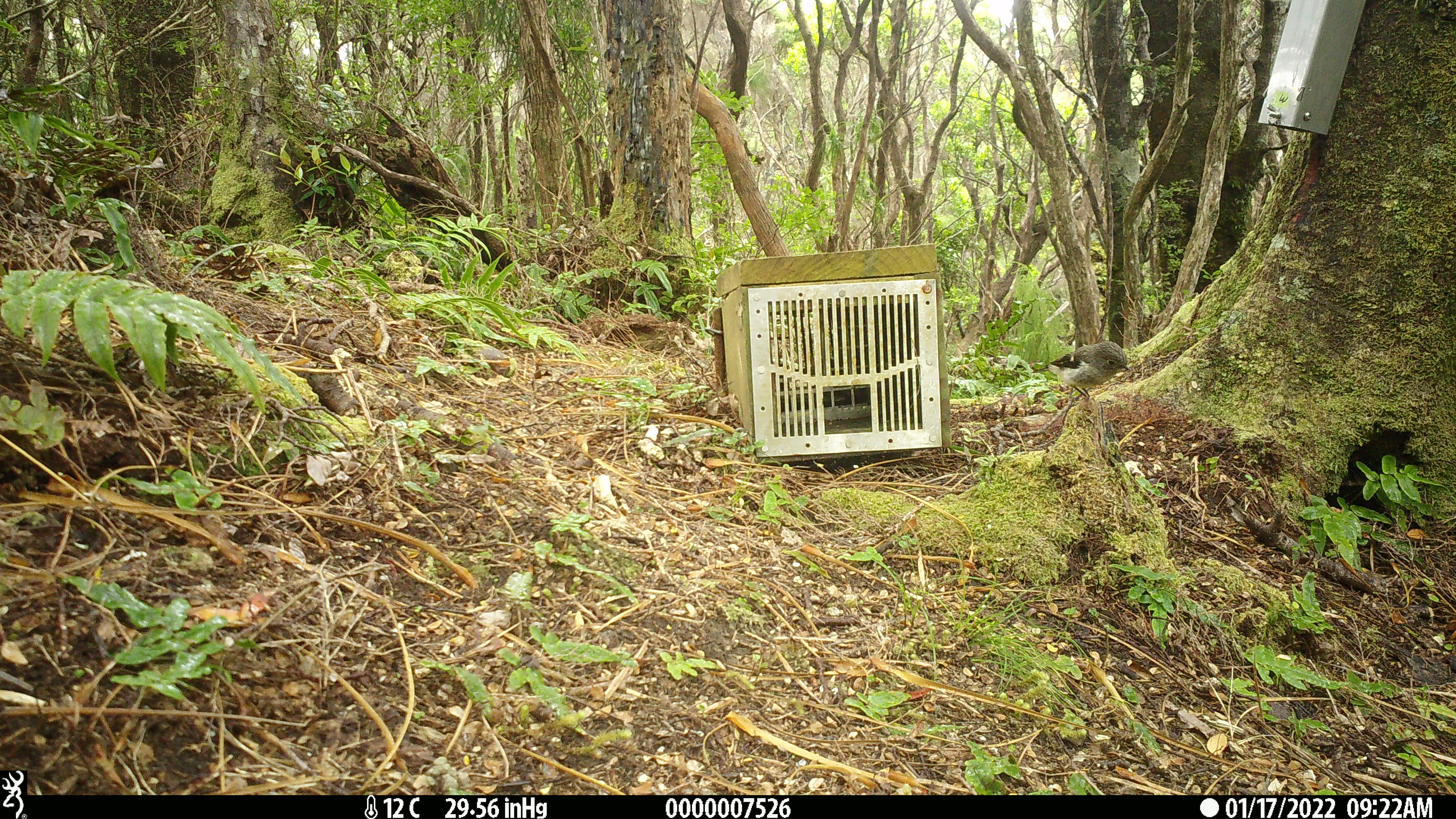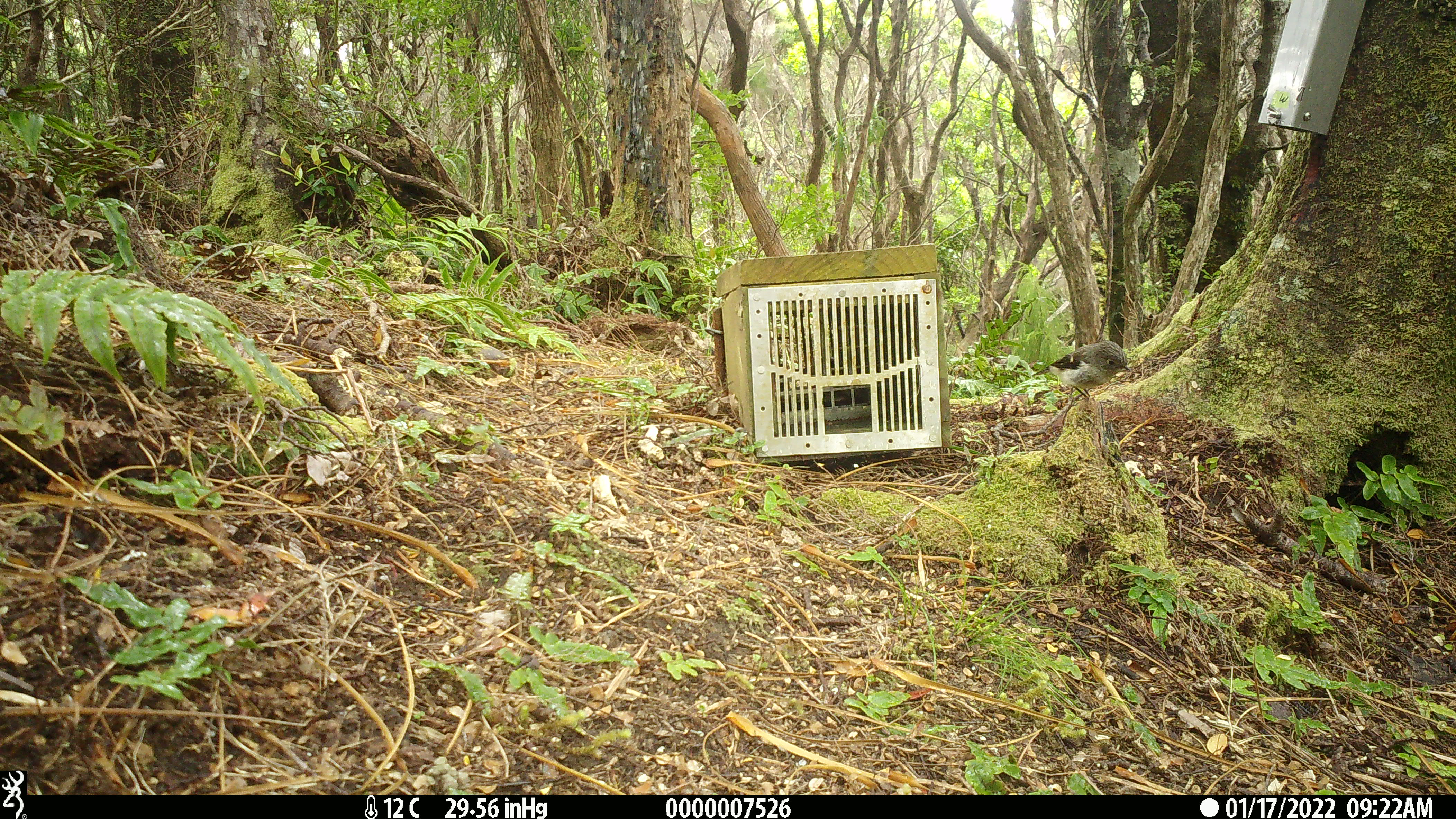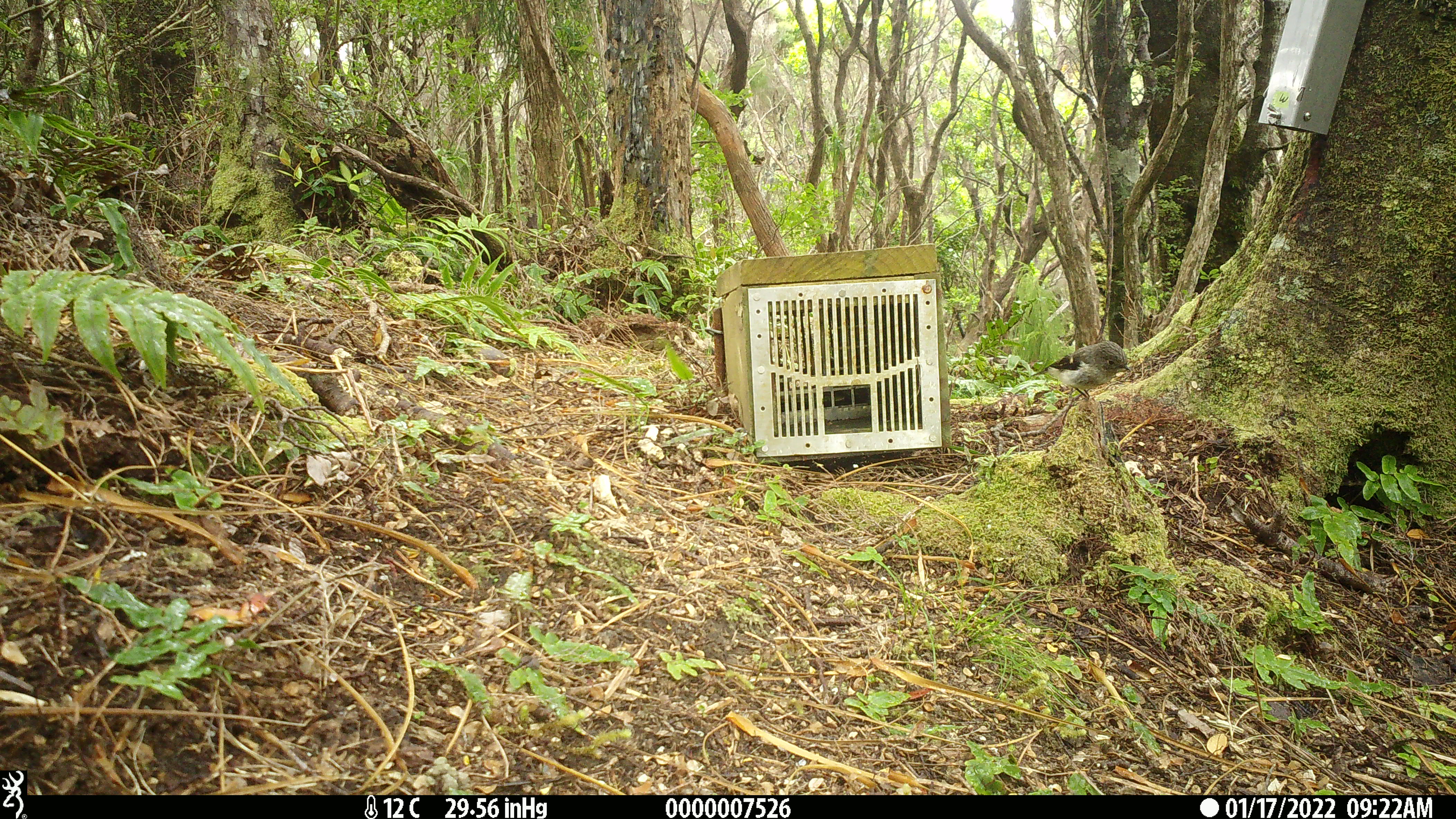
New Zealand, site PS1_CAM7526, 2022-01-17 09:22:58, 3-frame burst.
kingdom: Animalia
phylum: Chordata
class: Aves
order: Passeriformes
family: Petroicidae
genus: Petroica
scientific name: Petroica macrocephala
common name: tomtit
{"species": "tomtit (Petroica macrocephala)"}